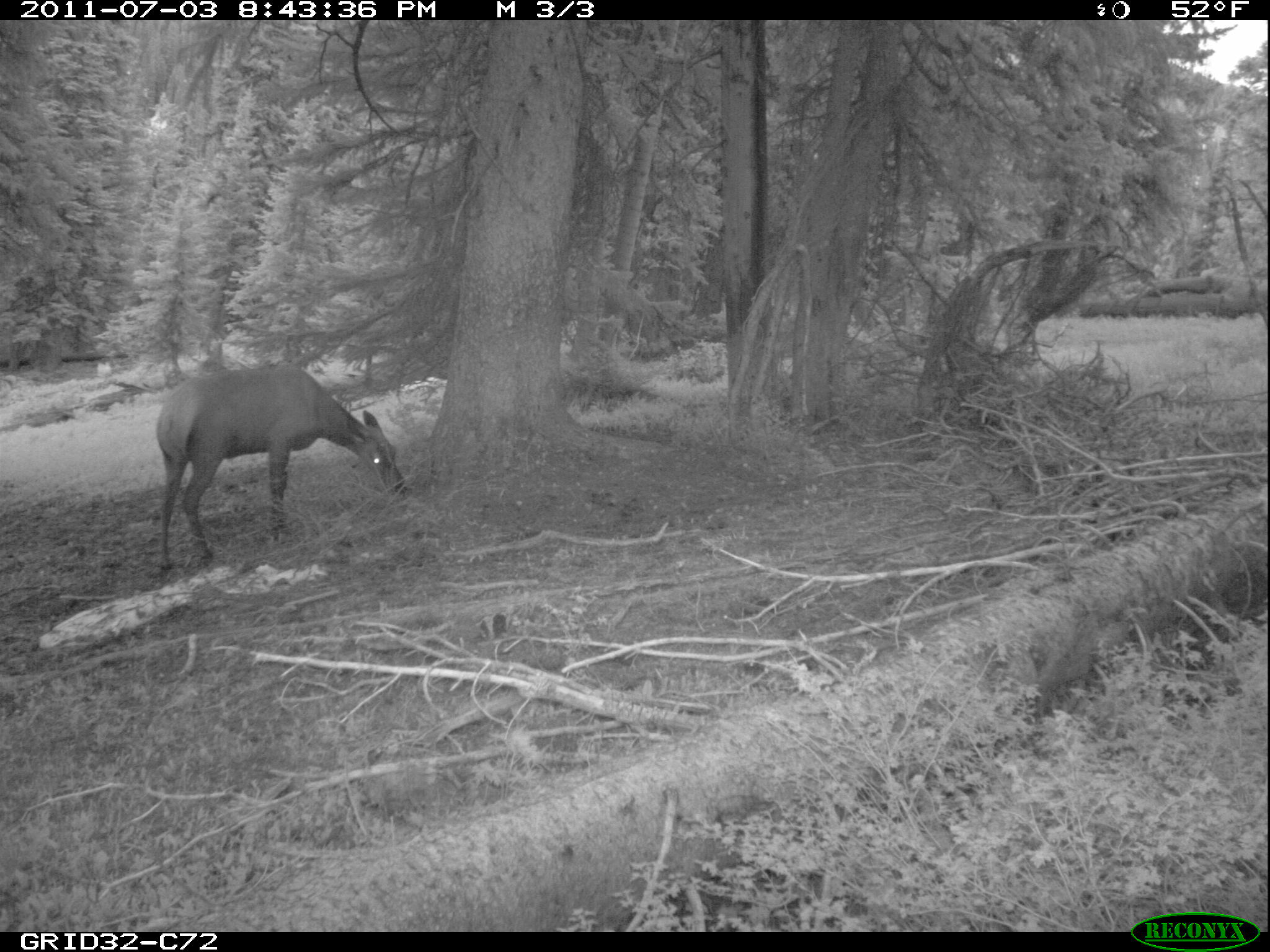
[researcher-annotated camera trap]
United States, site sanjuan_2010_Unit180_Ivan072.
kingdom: Animalia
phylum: Chordata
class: Mammalia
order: Artiodactyla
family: Cervidae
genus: Cervus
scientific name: Cervus elaphus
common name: red deer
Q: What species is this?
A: Cervus elaphus (red deer).